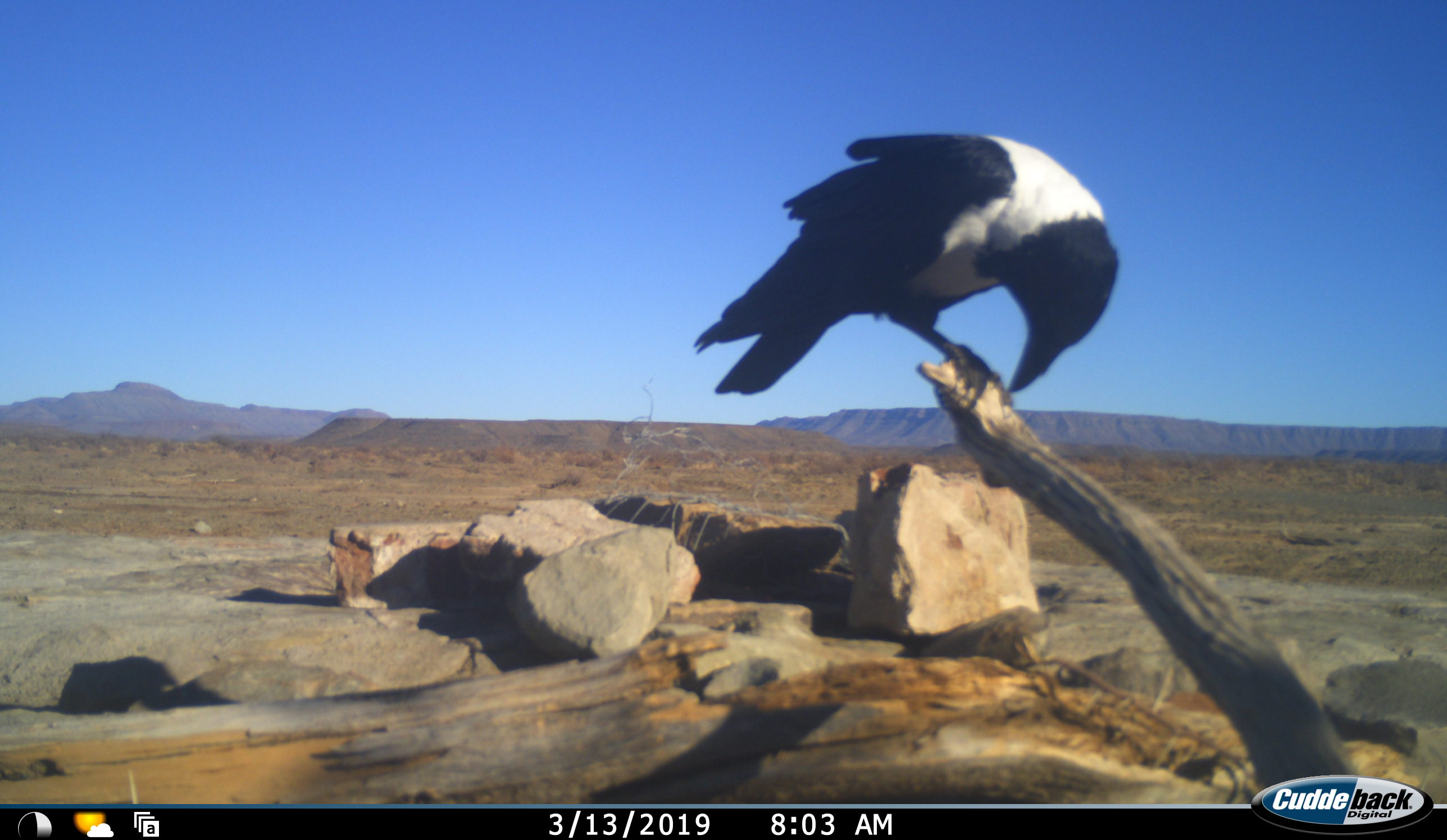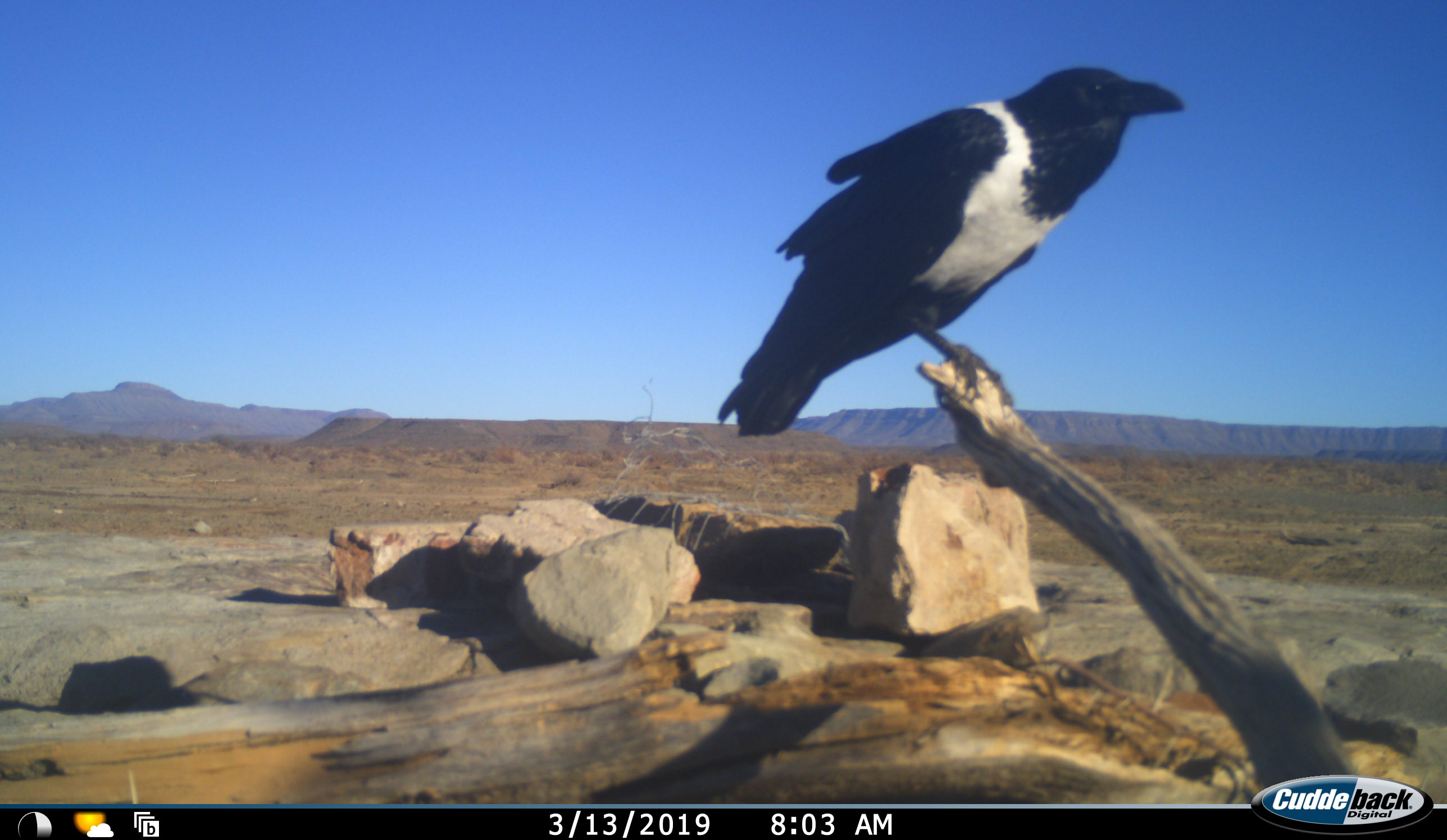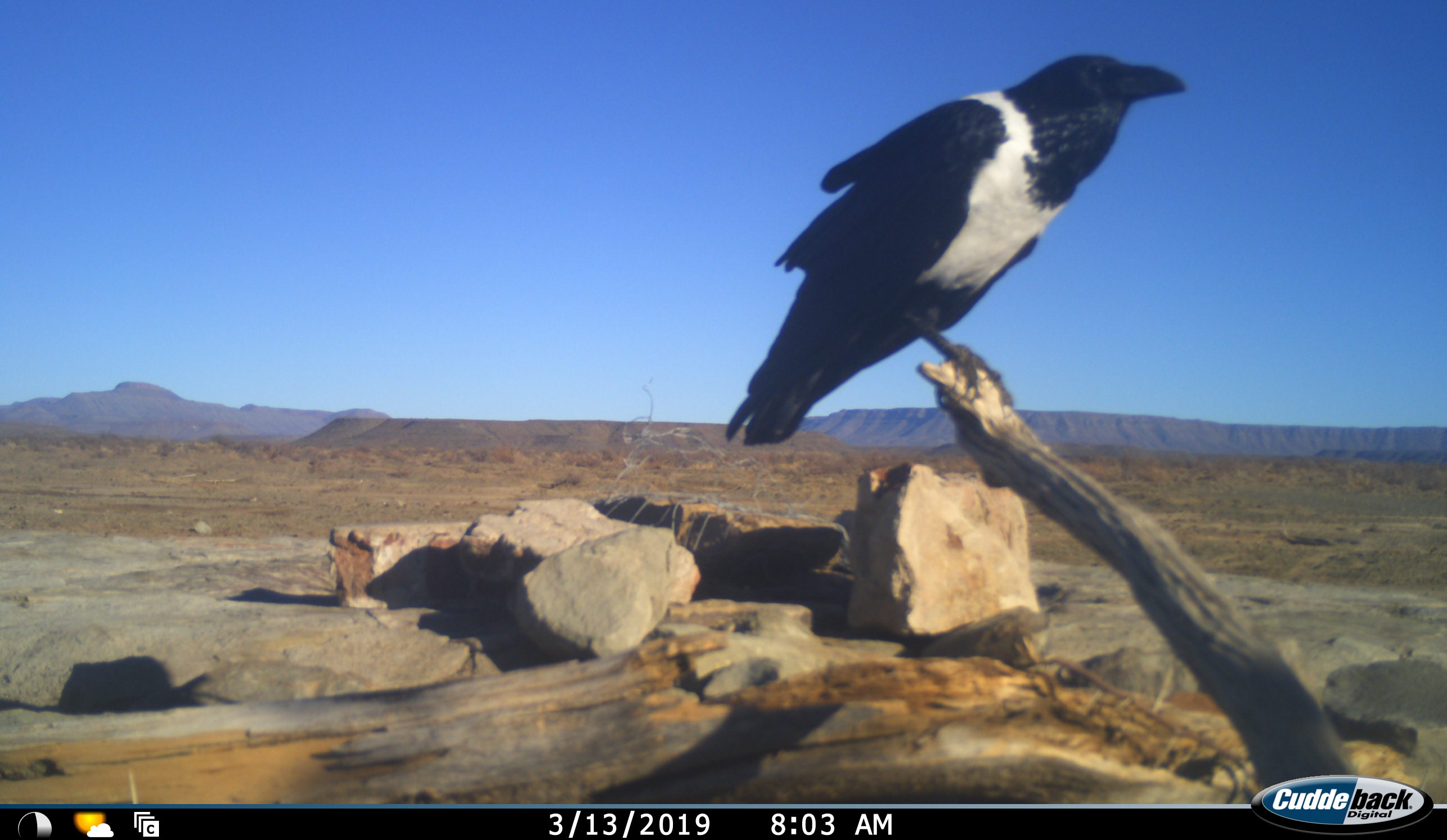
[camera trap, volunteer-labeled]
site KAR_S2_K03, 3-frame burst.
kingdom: Animalia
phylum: Chordata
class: Aves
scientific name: Aves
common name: bird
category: birdother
Birdother (bird) (Aves), count 1. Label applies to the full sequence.